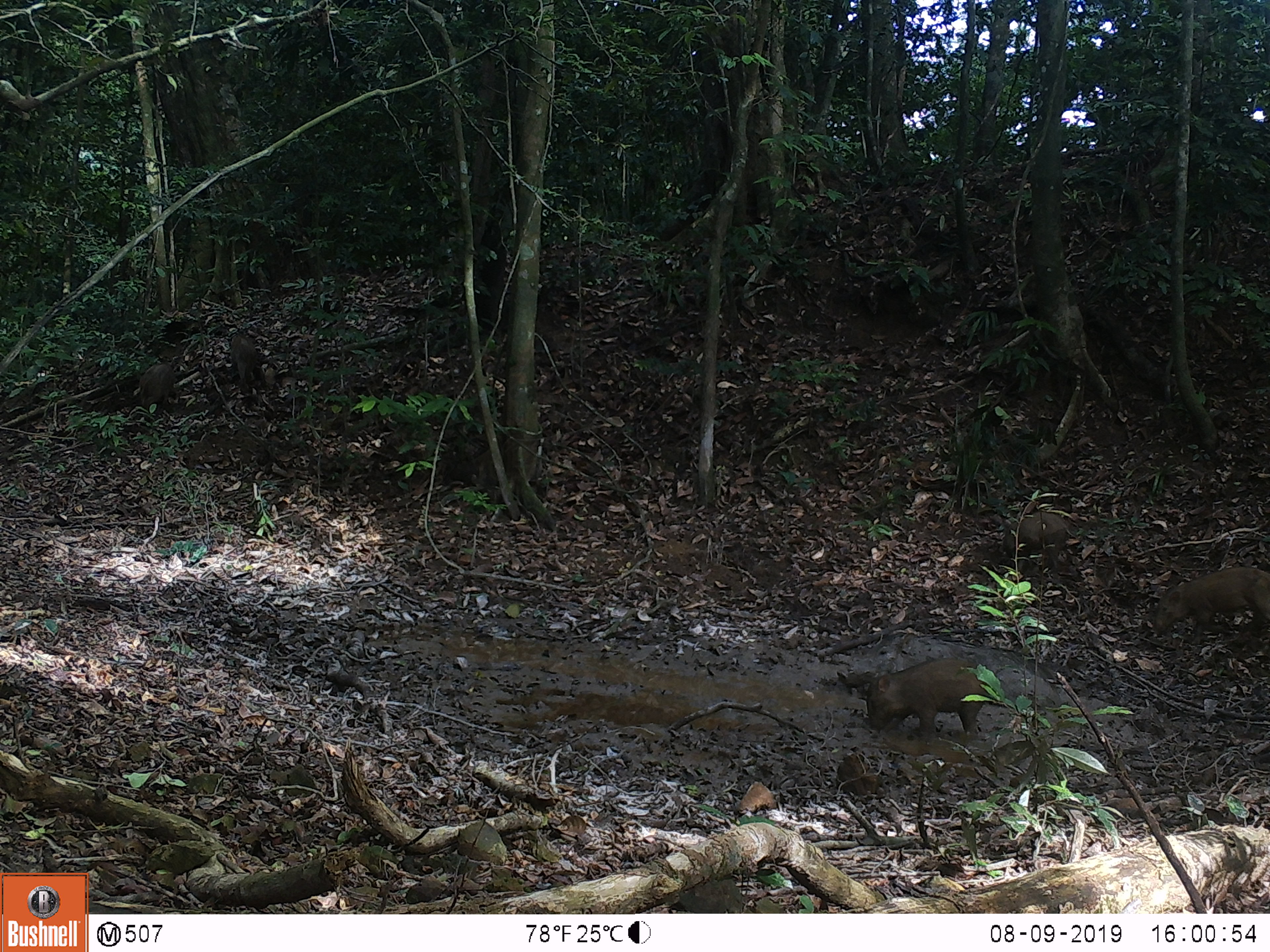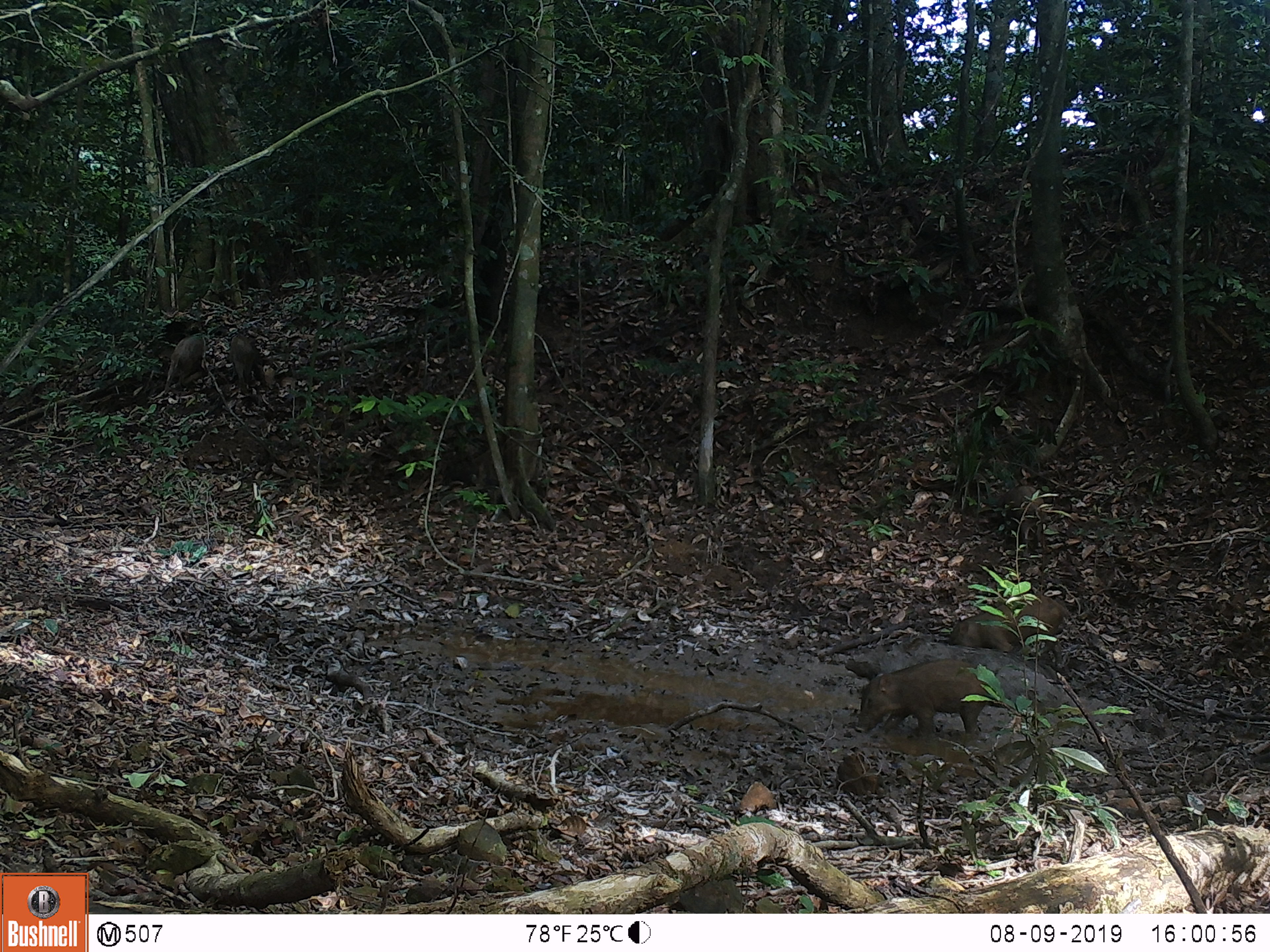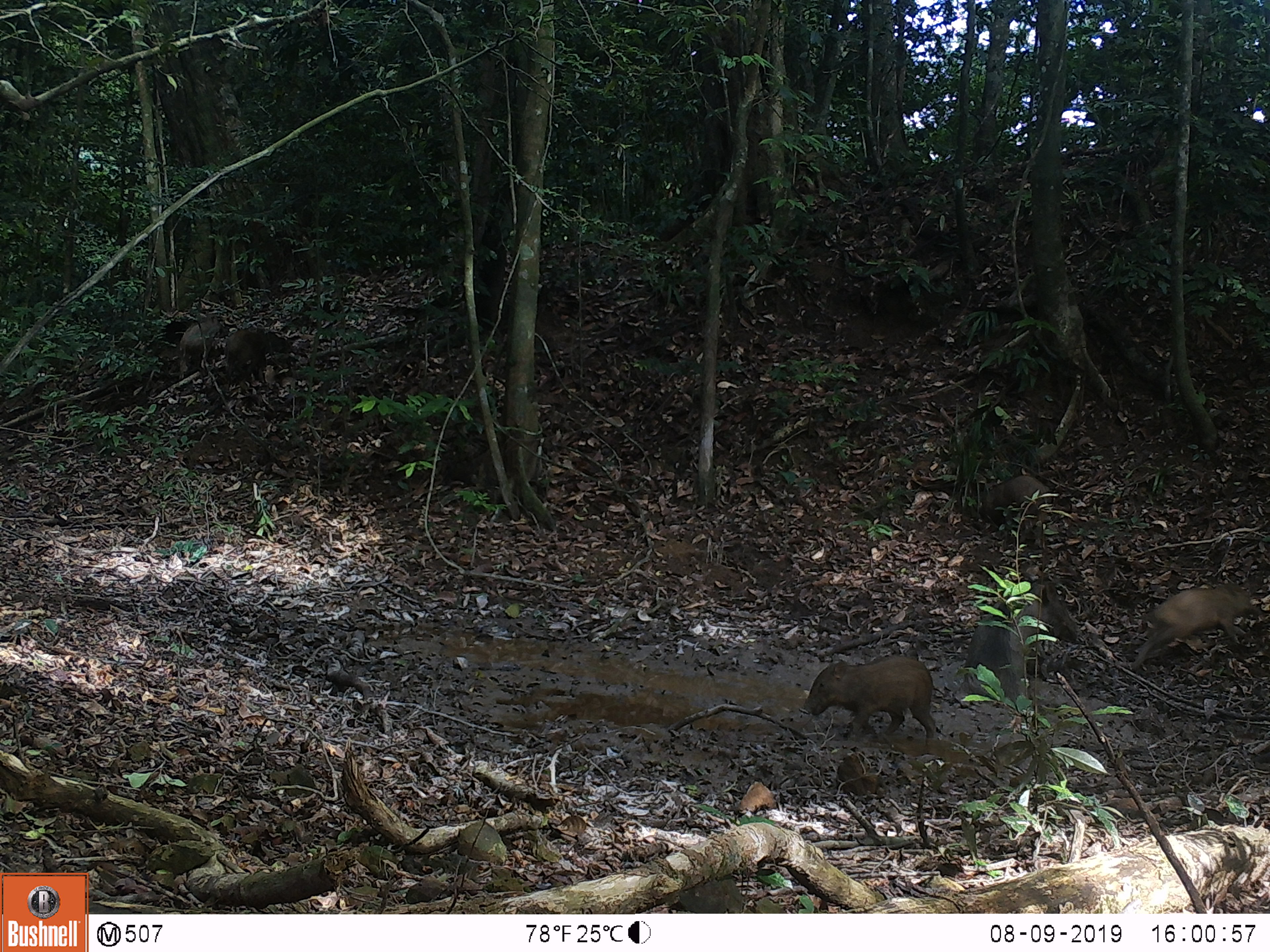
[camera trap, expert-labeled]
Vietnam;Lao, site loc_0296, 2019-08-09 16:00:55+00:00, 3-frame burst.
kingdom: Animalia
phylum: Chordata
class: Mammalia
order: Artiodactyla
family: Suidae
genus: Sus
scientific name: Sus scrofa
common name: eurasian wild pig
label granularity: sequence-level